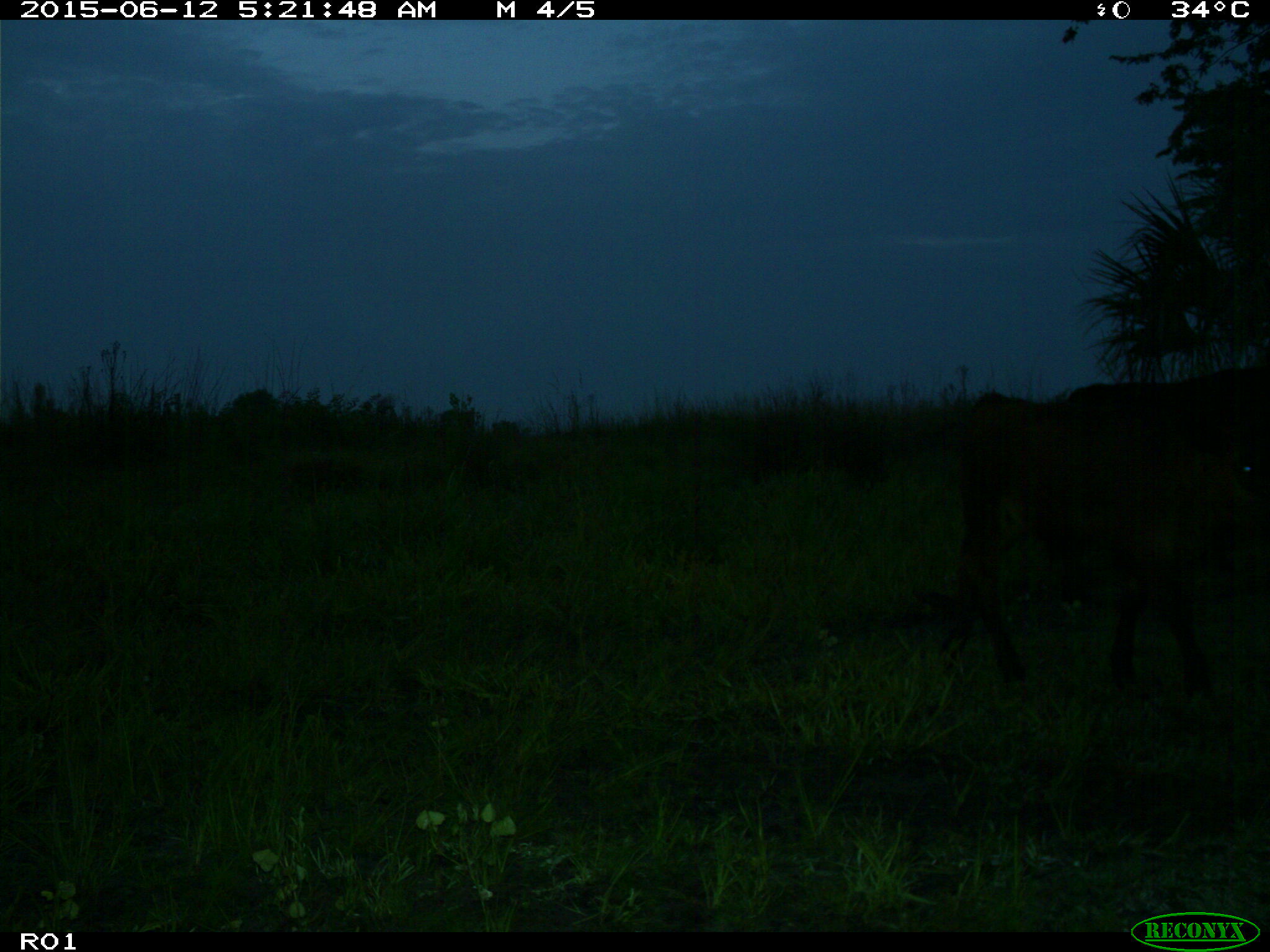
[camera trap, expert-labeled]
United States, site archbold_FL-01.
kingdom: Animalia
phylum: Chordata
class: Mammalia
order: Artiodactyla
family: Bovidae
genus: Bos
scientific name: Bos taurus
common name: domestic cow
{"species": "Bos taurus (domestic cow)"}